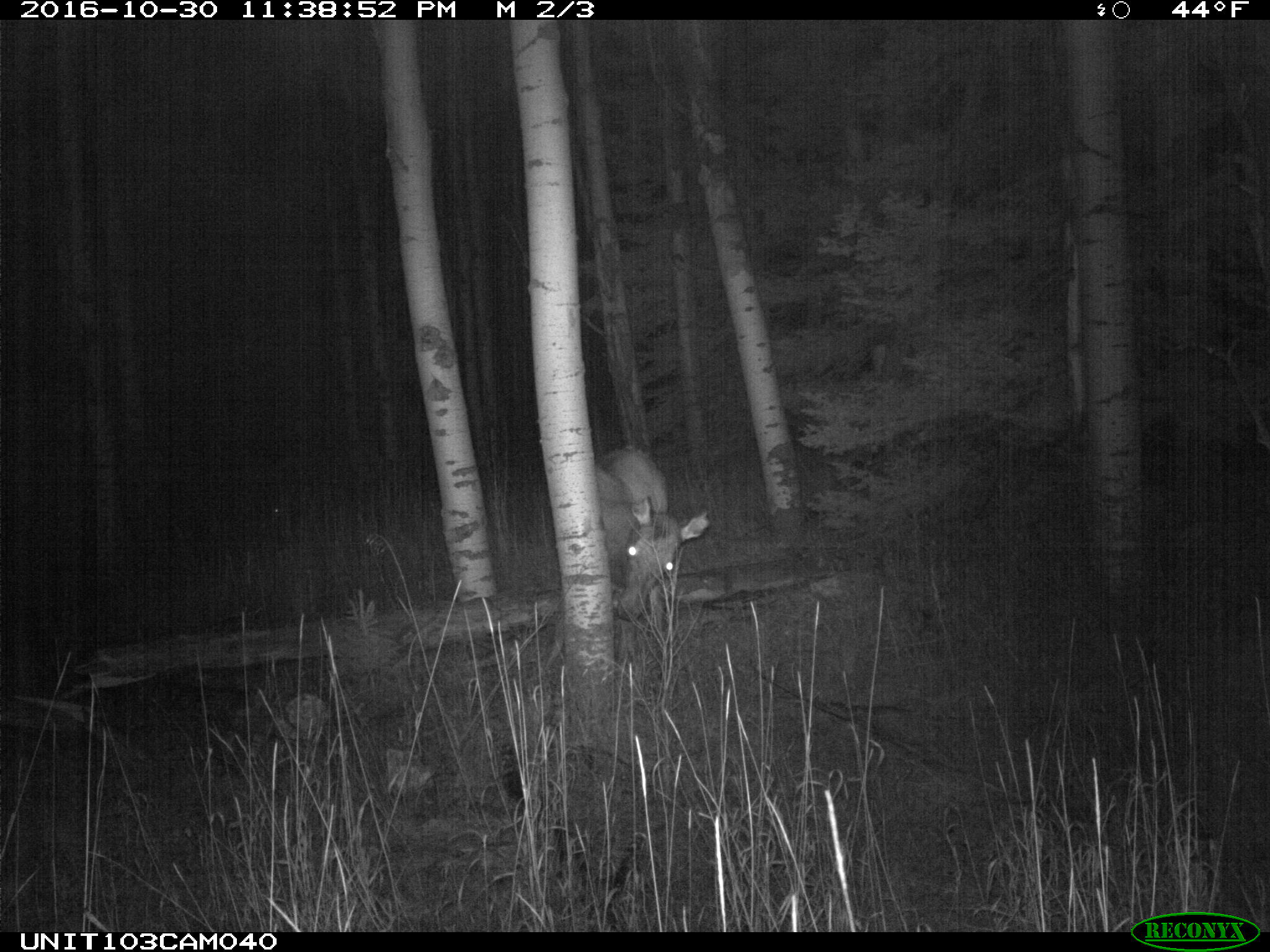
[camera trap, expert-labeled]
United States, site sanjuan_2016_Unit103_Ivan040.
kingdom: Animalia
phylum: Chordata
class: Mammalia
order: Artiodactyla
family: Cervidae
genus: Cervus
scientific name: Cervus elaphus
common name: red deer